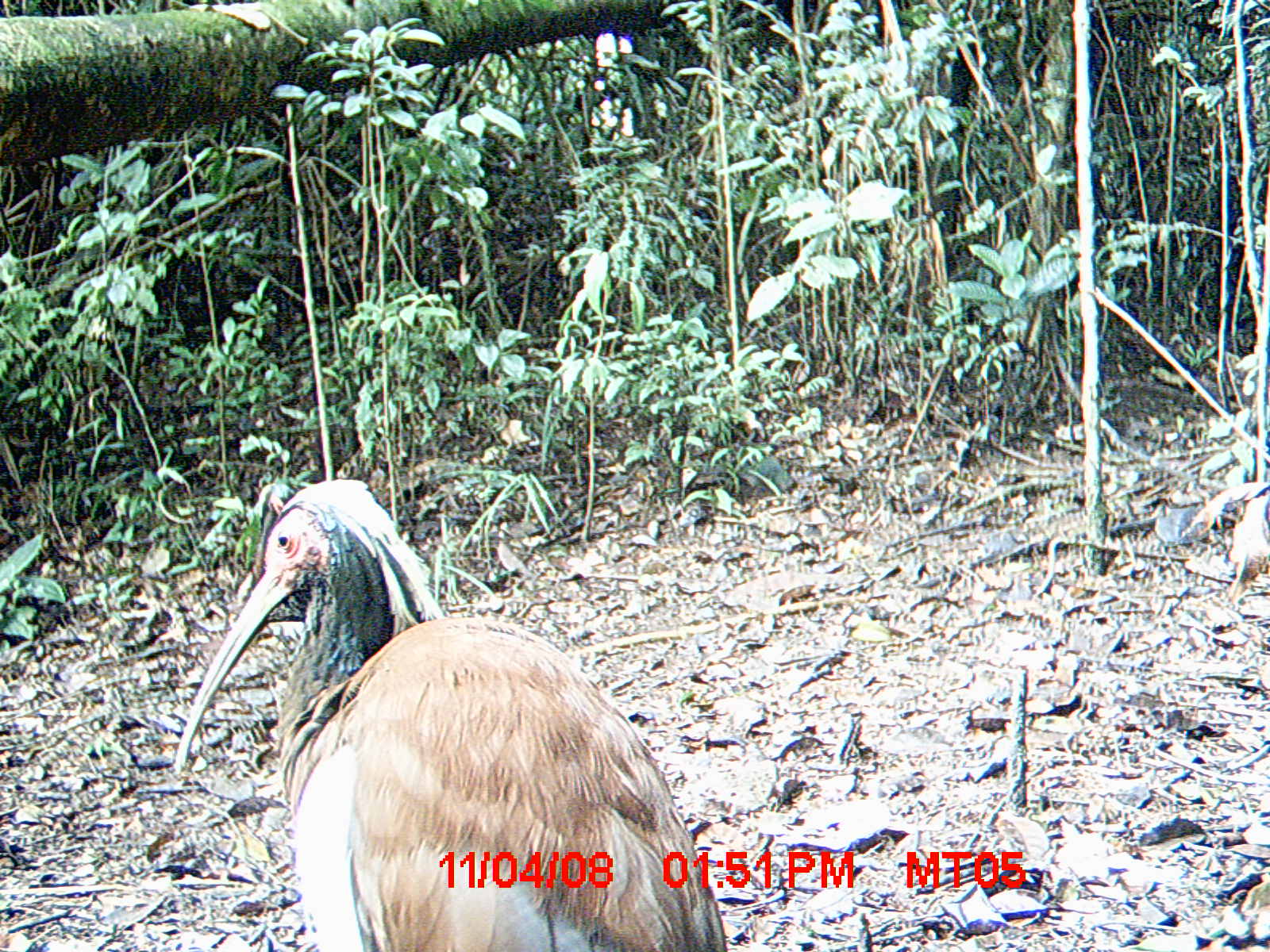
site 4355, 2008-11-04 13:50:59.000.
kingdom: Animalia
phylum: Chordata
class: Aves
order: Cuculiformes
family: Cuculidae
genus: Coua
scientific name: Coua serriana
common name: red-breasted coua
Coua serriana (red-breasted coua), count 2.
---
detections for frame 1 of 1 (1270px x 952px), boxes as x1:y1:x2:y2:
coua serriana: 167:477:728:952